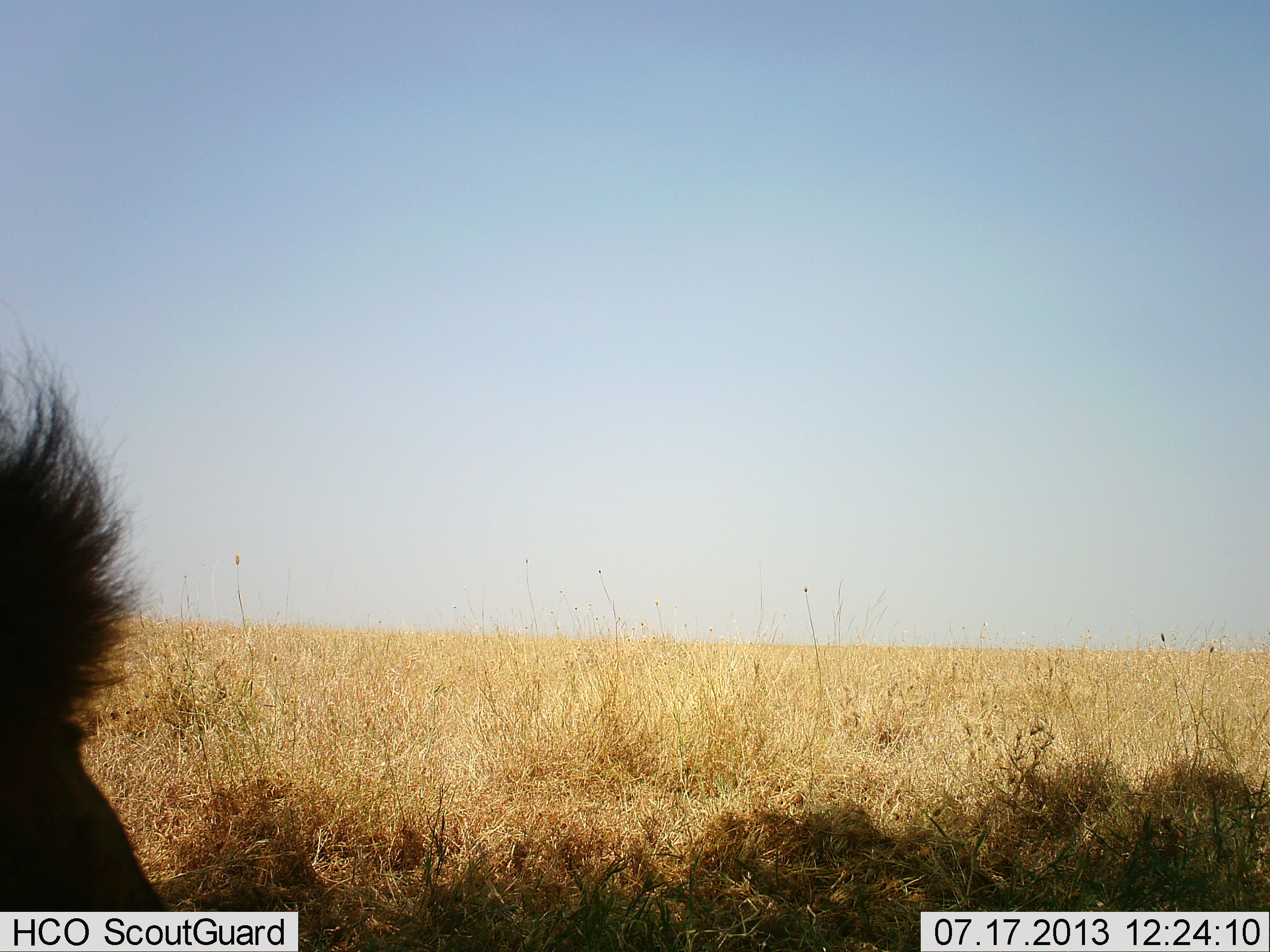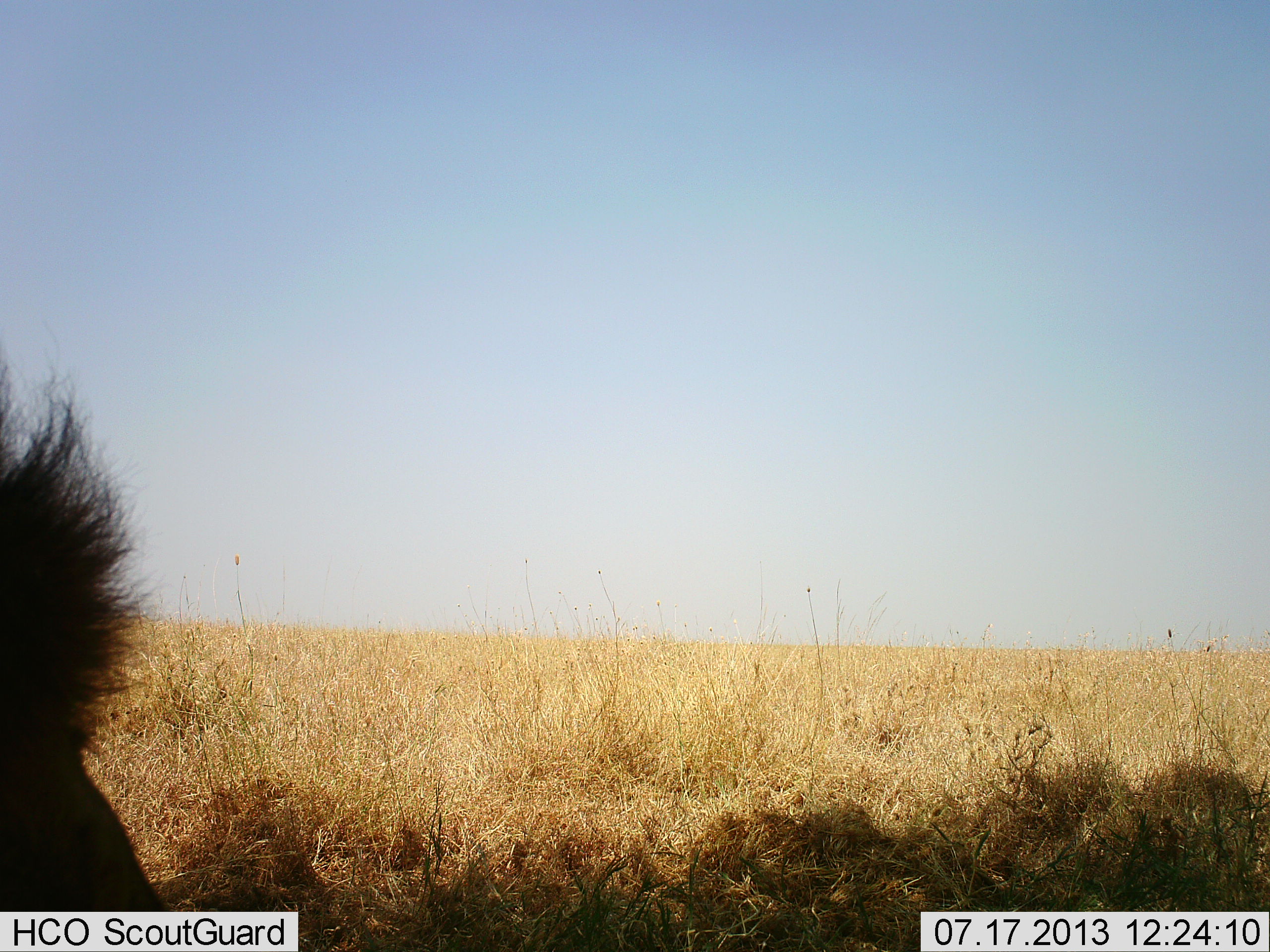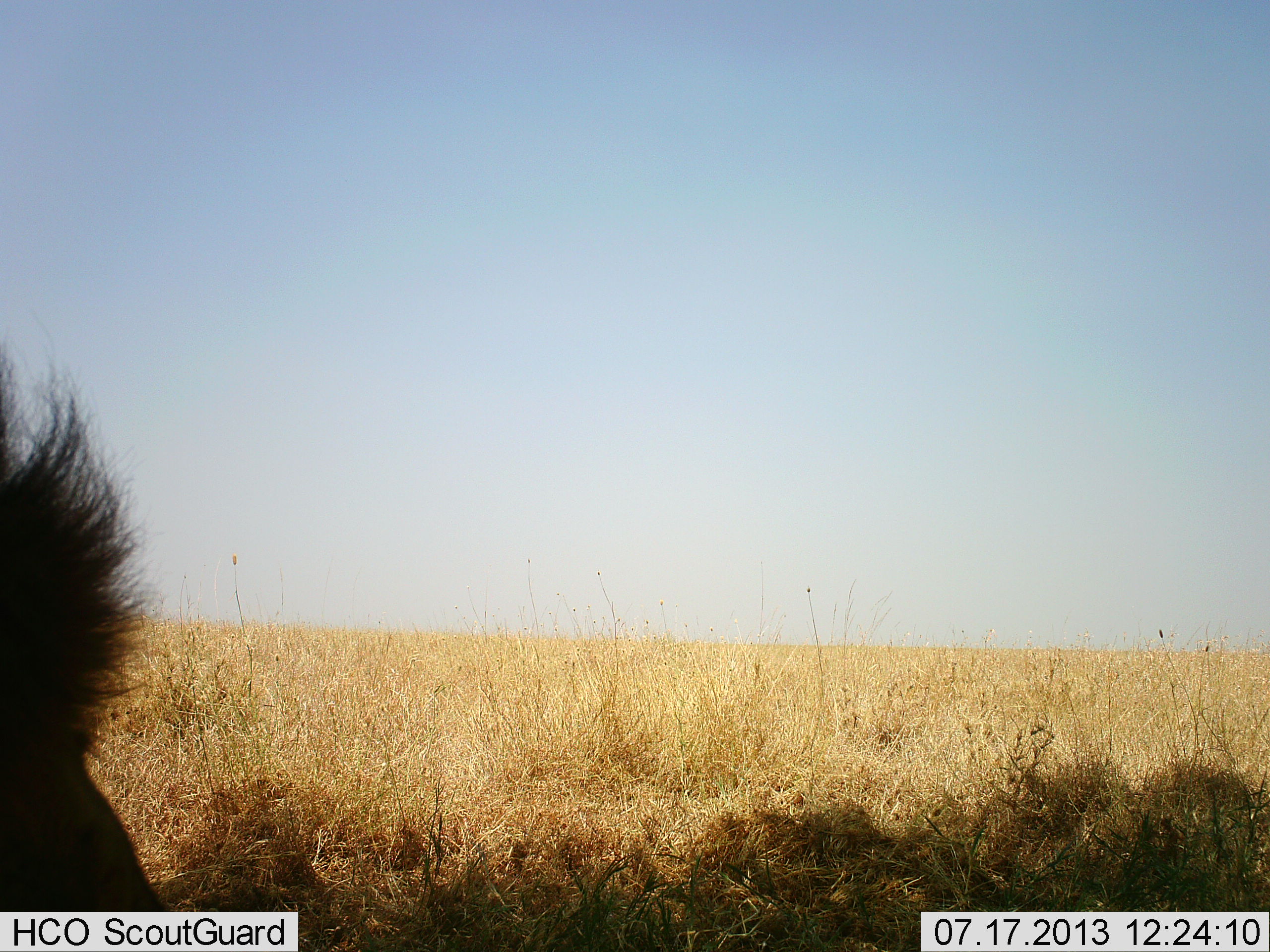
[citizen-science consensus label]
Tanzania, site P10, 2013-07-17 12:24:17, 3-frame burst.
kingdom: Animalia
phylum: Chordata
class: Mammalia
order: Carnivora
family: Felidae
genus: Panthera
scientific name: Panthera leo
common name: lion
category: lionmale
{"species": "lionmale (lion) (Panthera leo)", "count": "1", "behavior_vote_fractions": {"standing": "22%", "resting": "78%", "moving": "0%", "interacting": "0%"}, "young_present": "0%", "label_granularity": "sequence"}